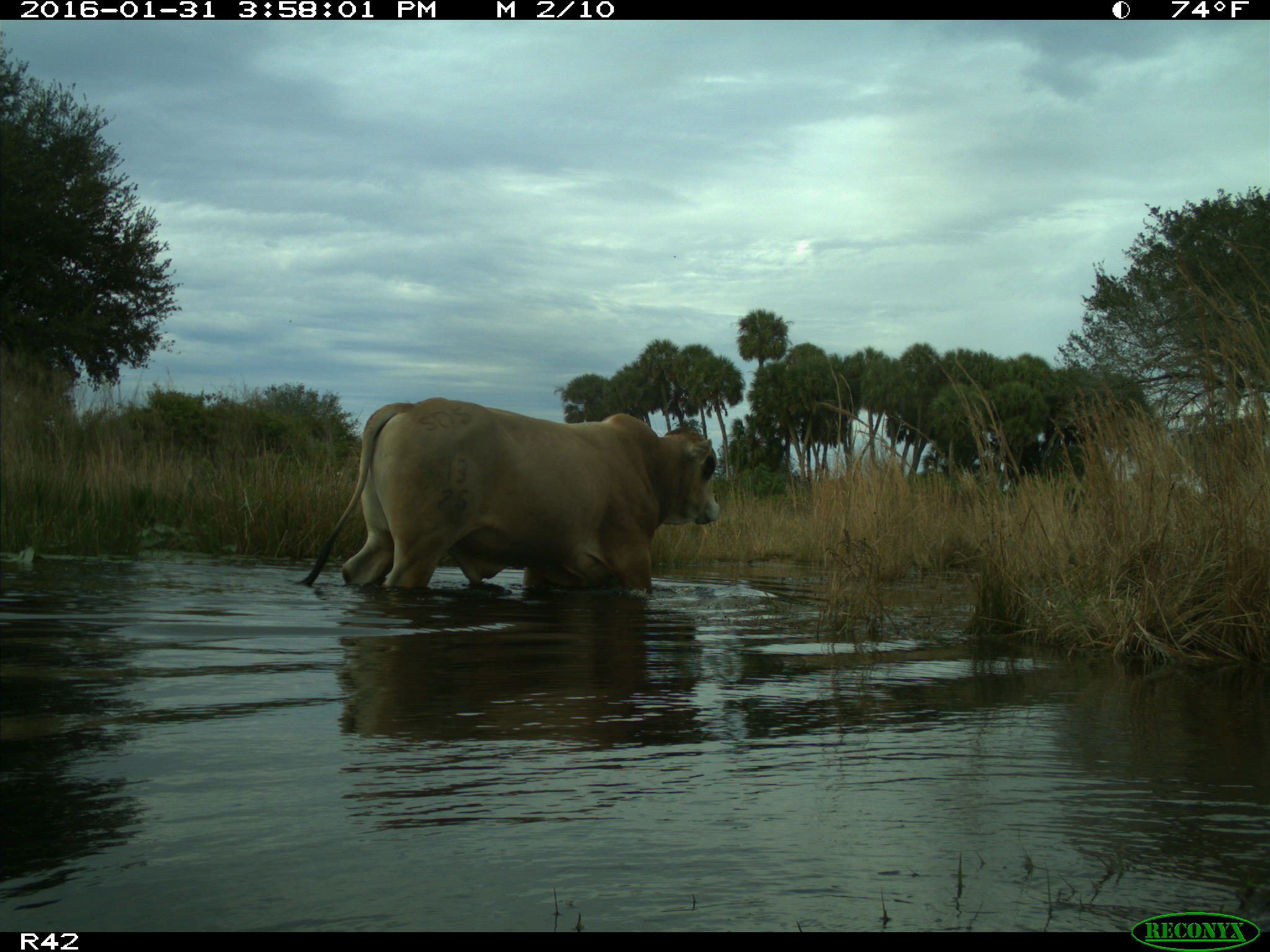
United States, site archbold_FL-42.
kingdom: Animalia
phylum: Chordata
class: Mammalia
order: Artiodactyla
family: Bovidae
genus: Bos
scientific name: Bos taurus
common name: domestic cow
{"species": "Bos taurus (domestic cow)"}